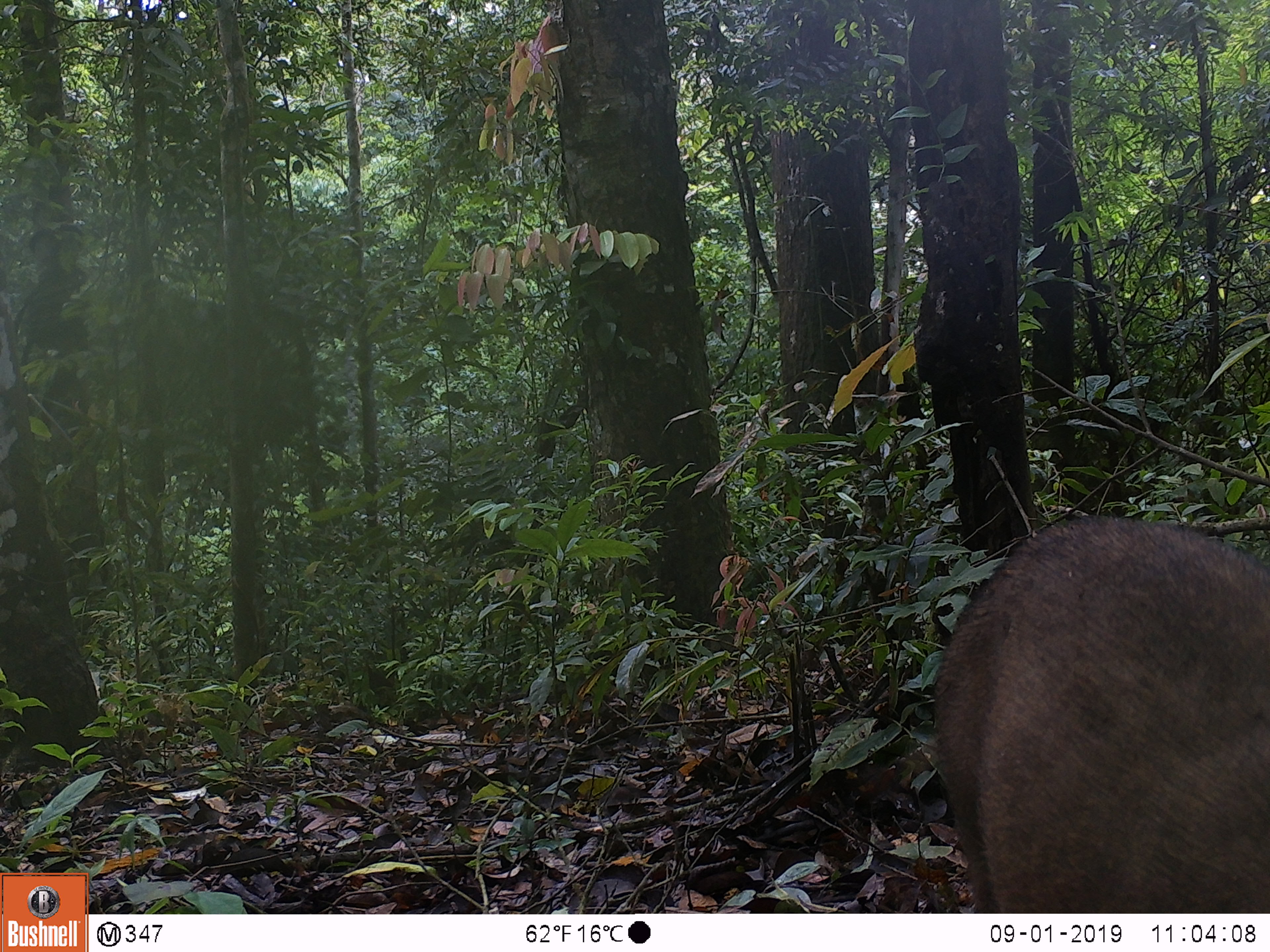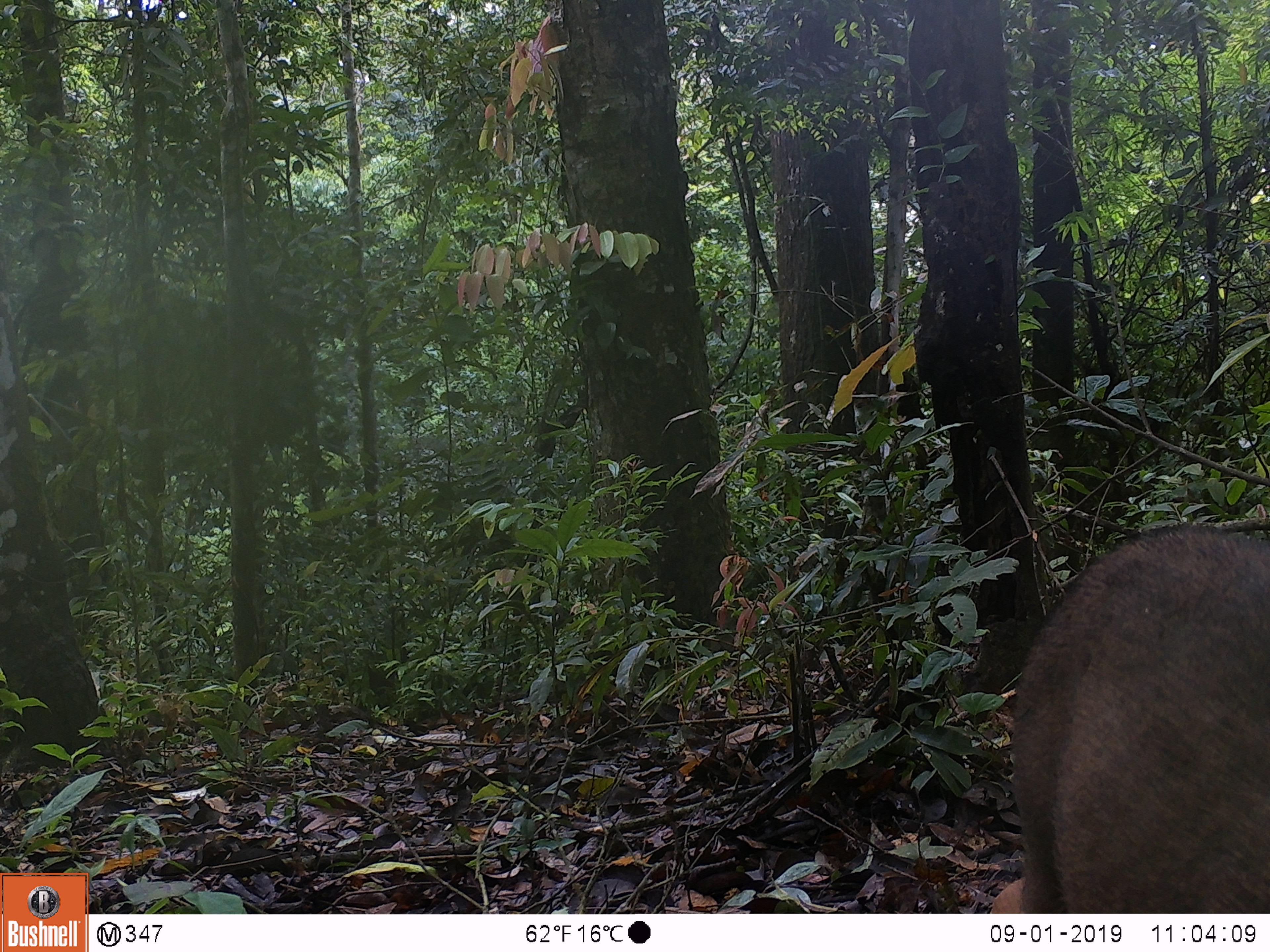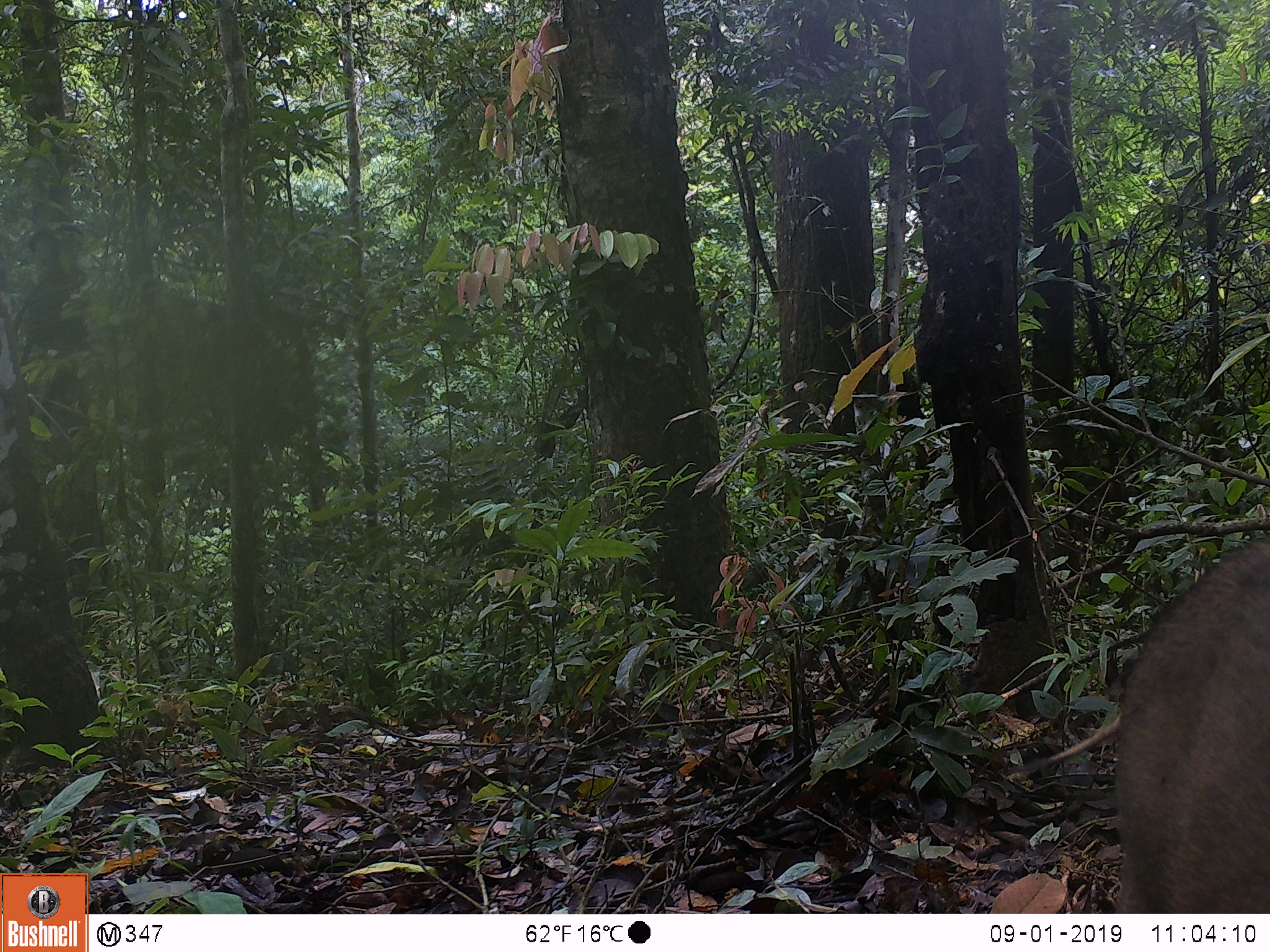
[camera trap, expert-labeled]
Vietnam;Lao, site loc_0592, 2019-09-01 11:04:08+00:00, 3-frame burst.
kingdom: Animalia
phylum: Chordata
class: Mammalia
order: Artiodactyla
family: Suidae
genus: Sus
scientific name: Sus scrofa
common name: eurasian wild pig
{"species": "eurasian wild pig (Sus scrofa)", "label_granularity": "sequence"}